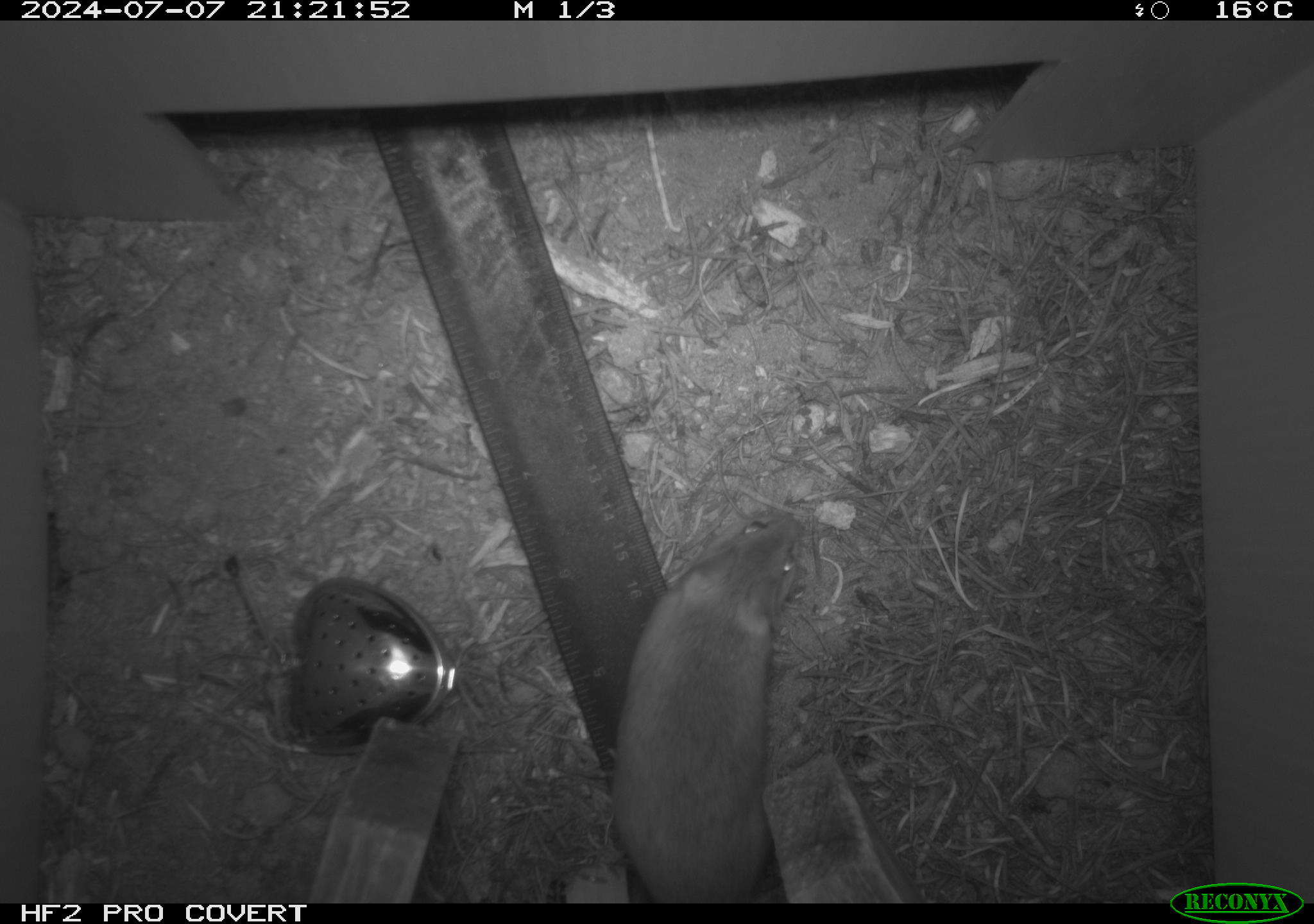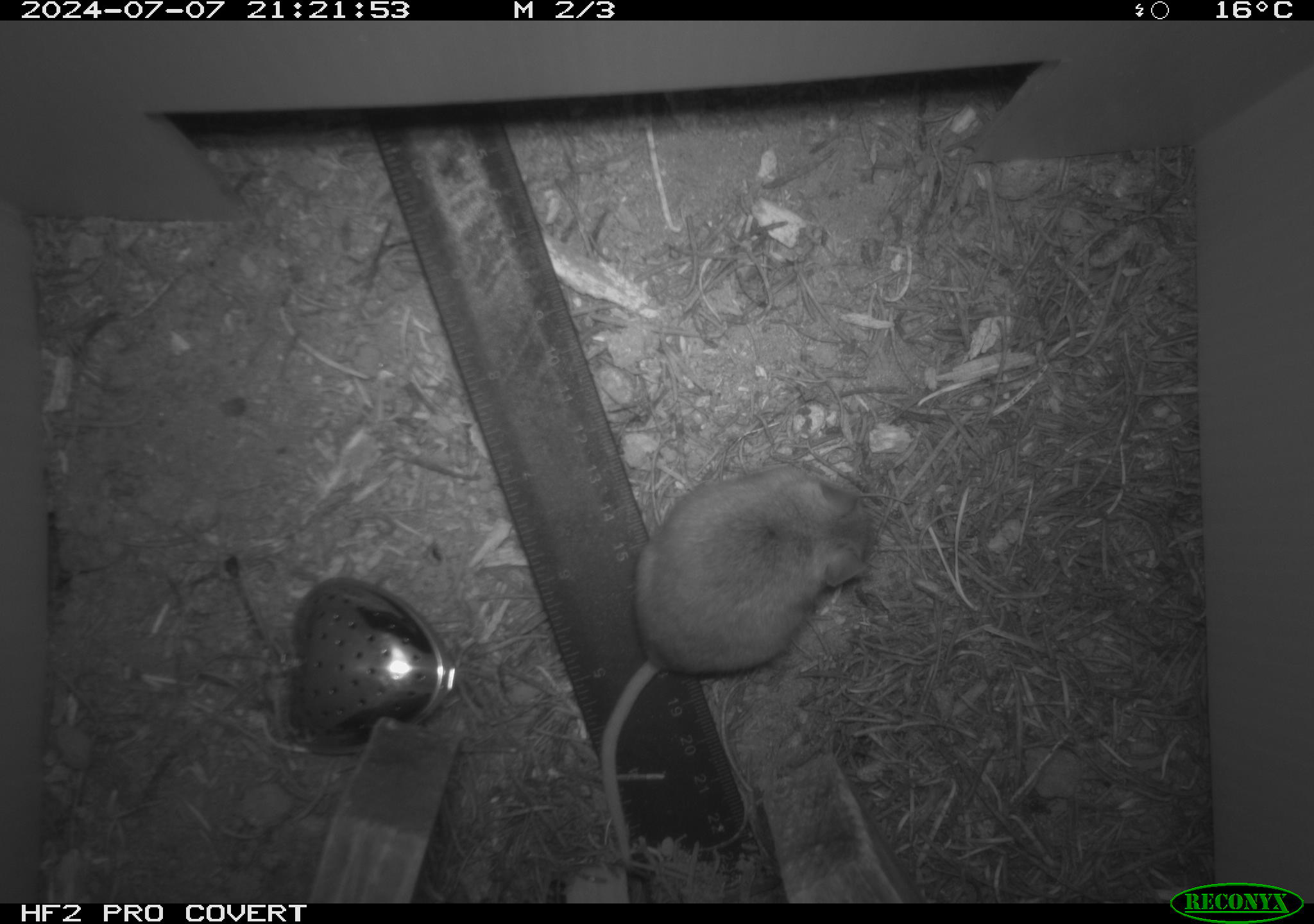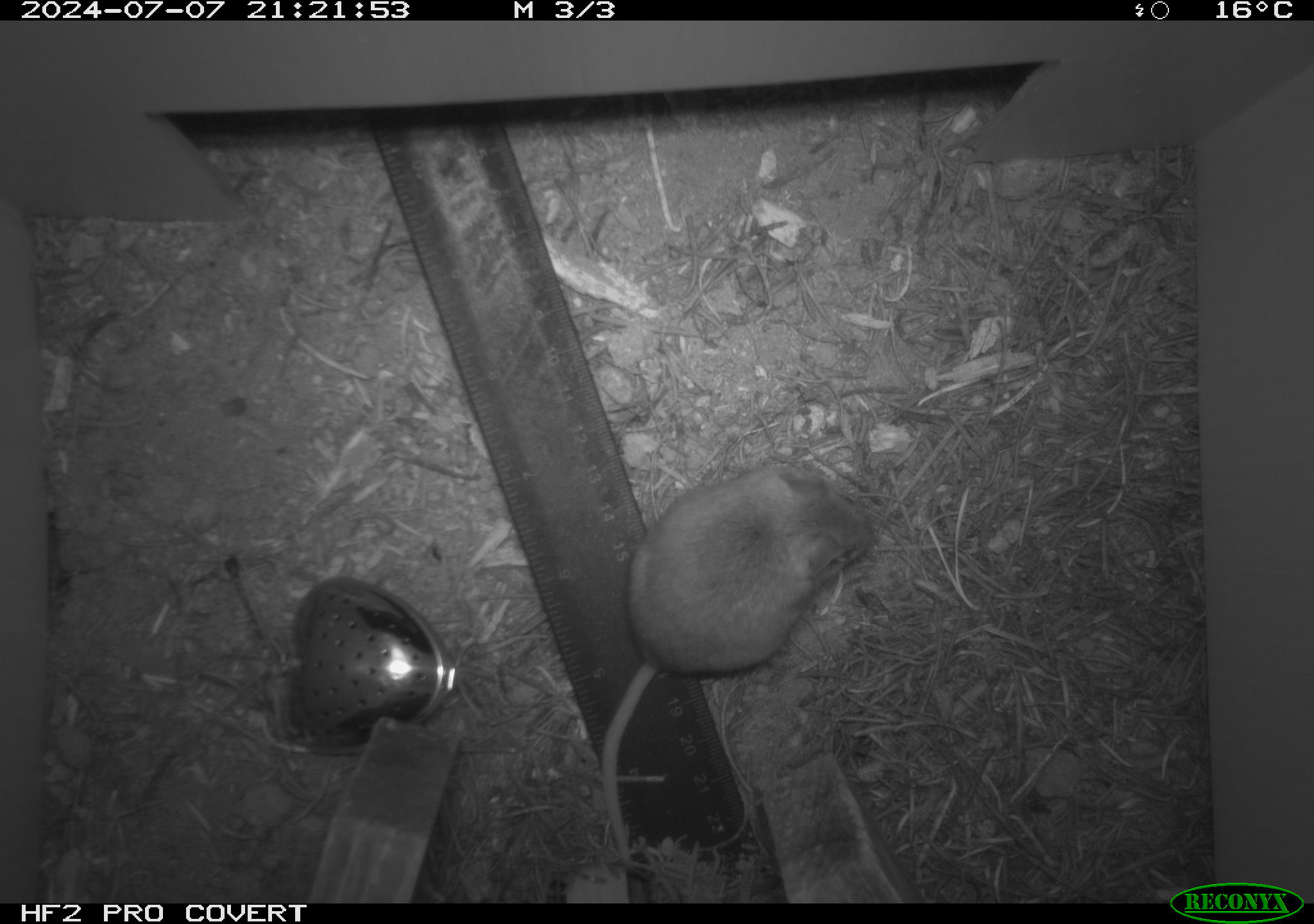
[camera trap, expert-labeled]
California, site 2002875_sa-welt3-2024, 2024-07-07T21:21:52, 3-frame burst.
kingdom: Animalia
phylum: Chordata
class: Mammalia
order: Rodentia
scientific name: Rodentia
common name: mouse species